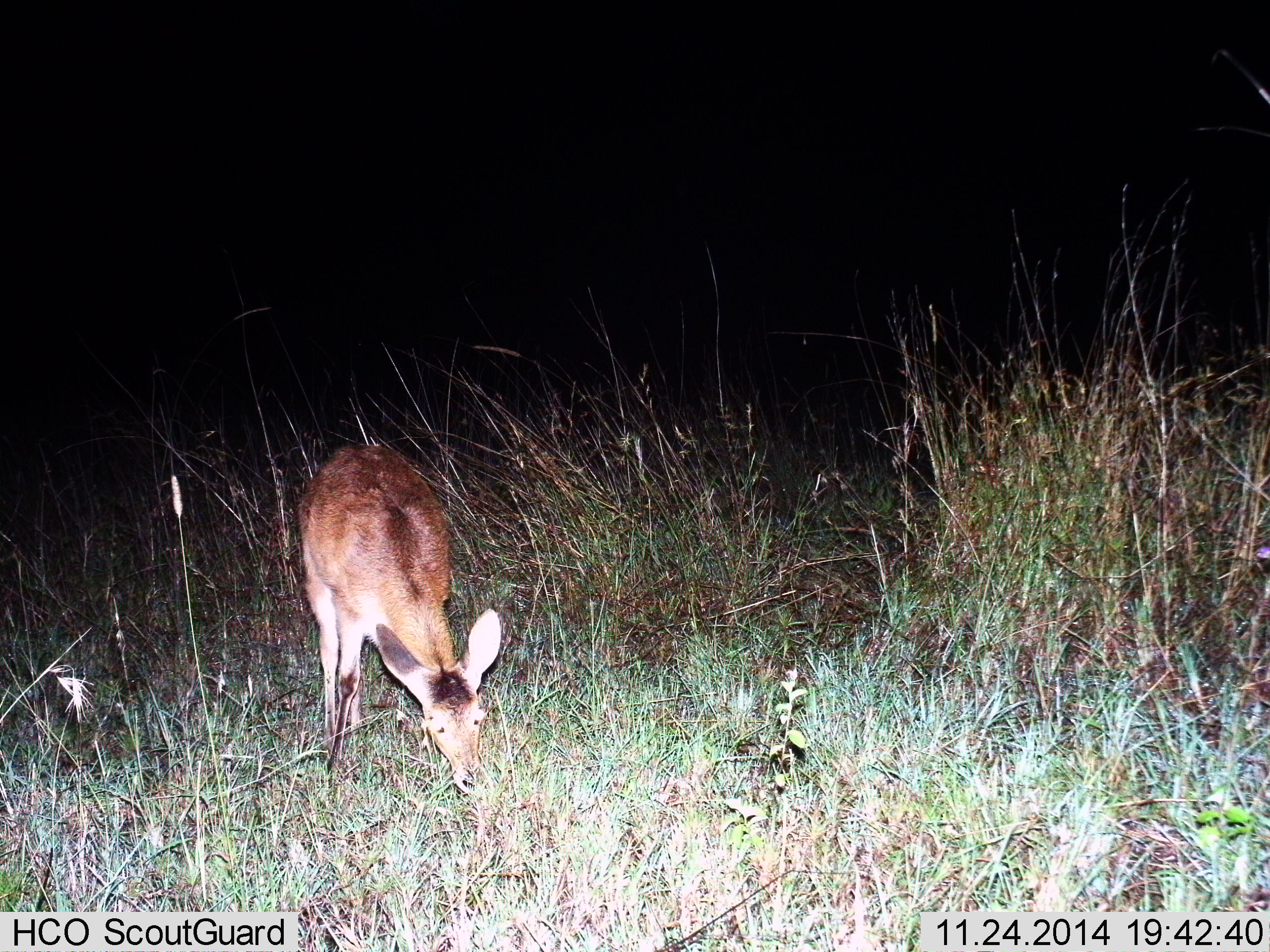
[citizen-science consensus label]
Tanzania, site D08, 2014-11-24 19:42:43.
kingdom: Animalia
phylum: Chordata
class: Mammalia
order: Artiodactyla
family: Bovidae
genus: Redunca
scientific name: Redunca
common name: reedbuck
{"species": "reedbuck (Redunca)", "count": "1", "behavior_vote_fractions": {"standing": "10%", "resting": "0%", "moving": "0%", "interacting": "0%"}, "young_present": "0%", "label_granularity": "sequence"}